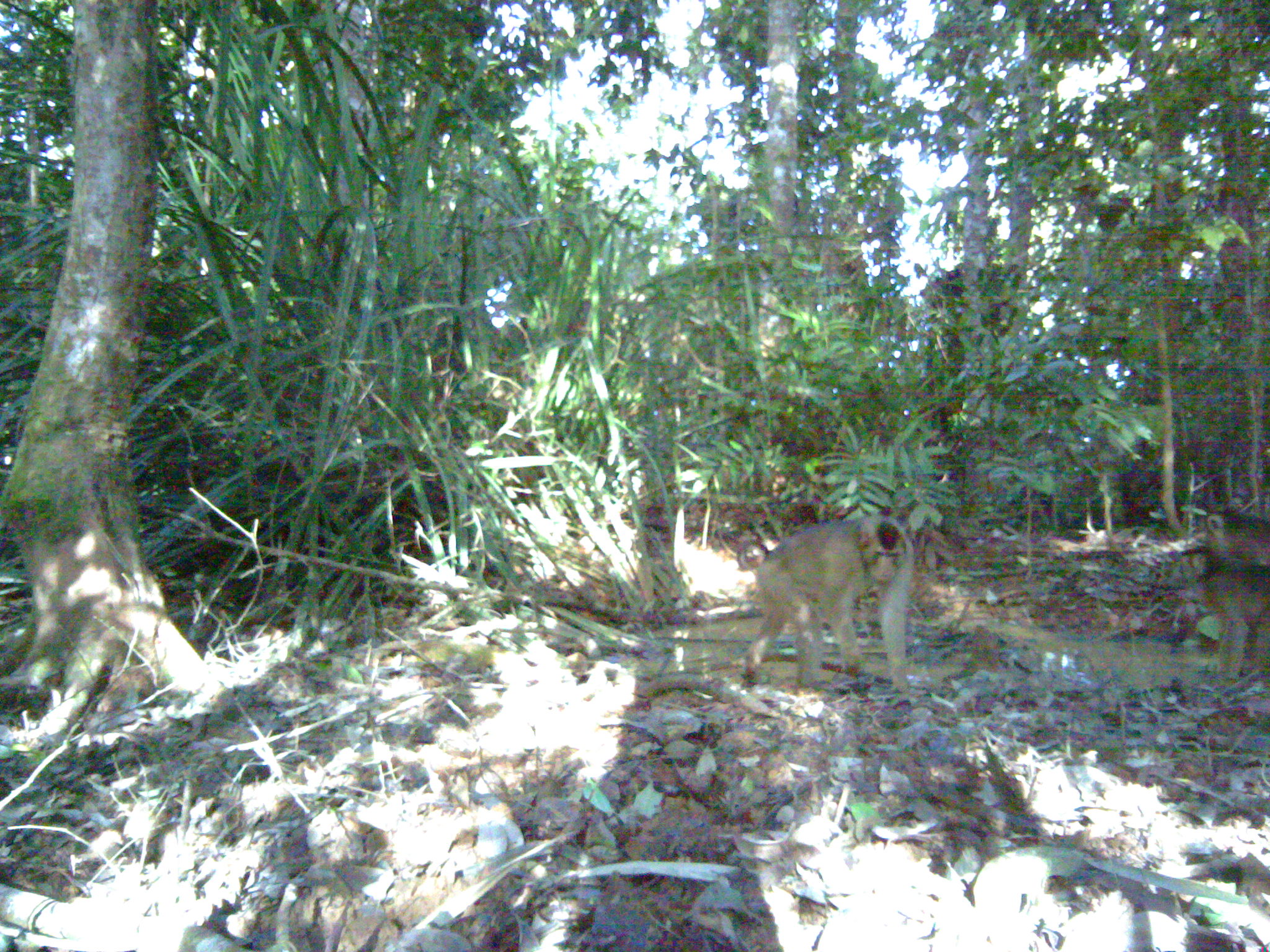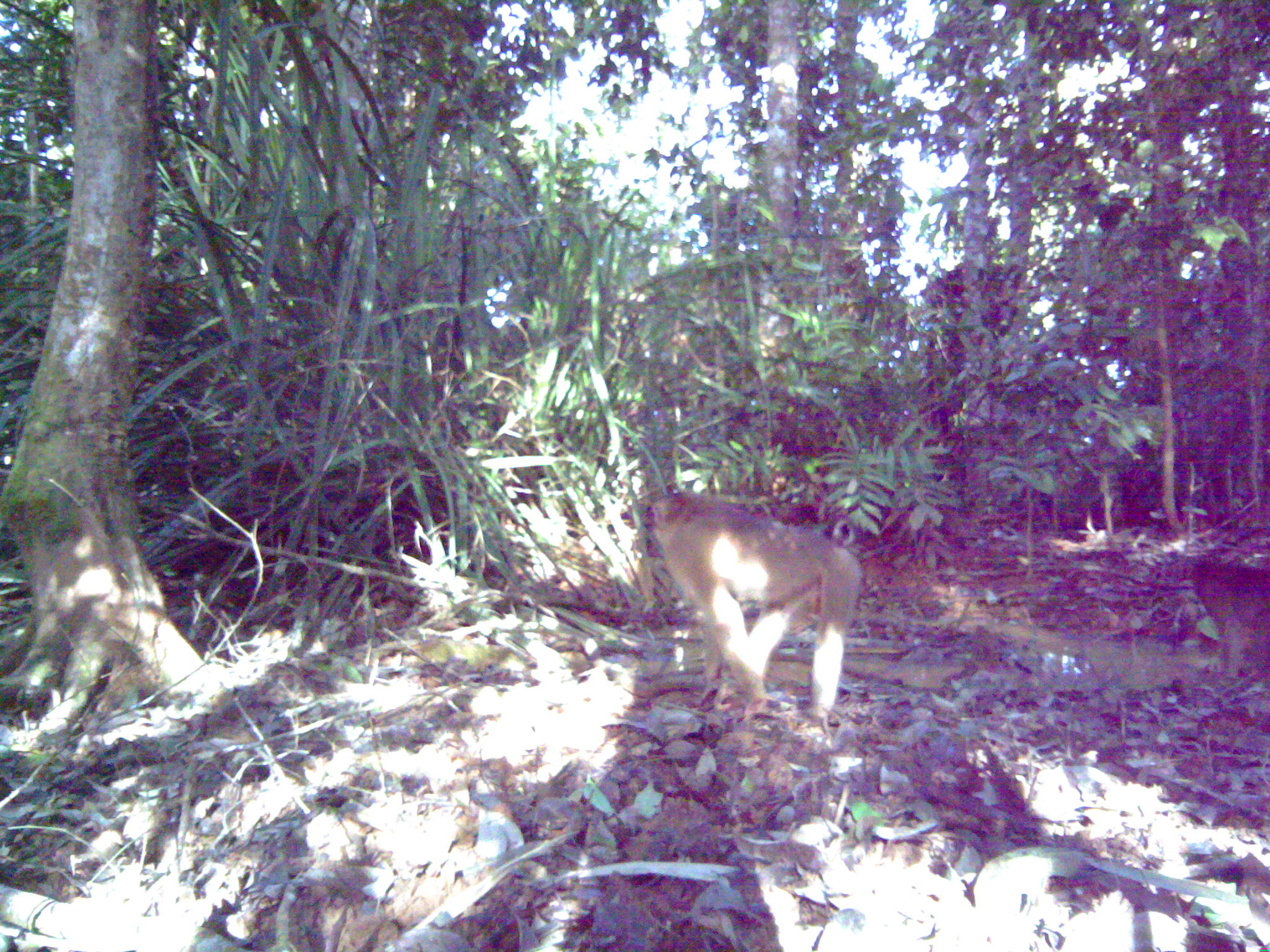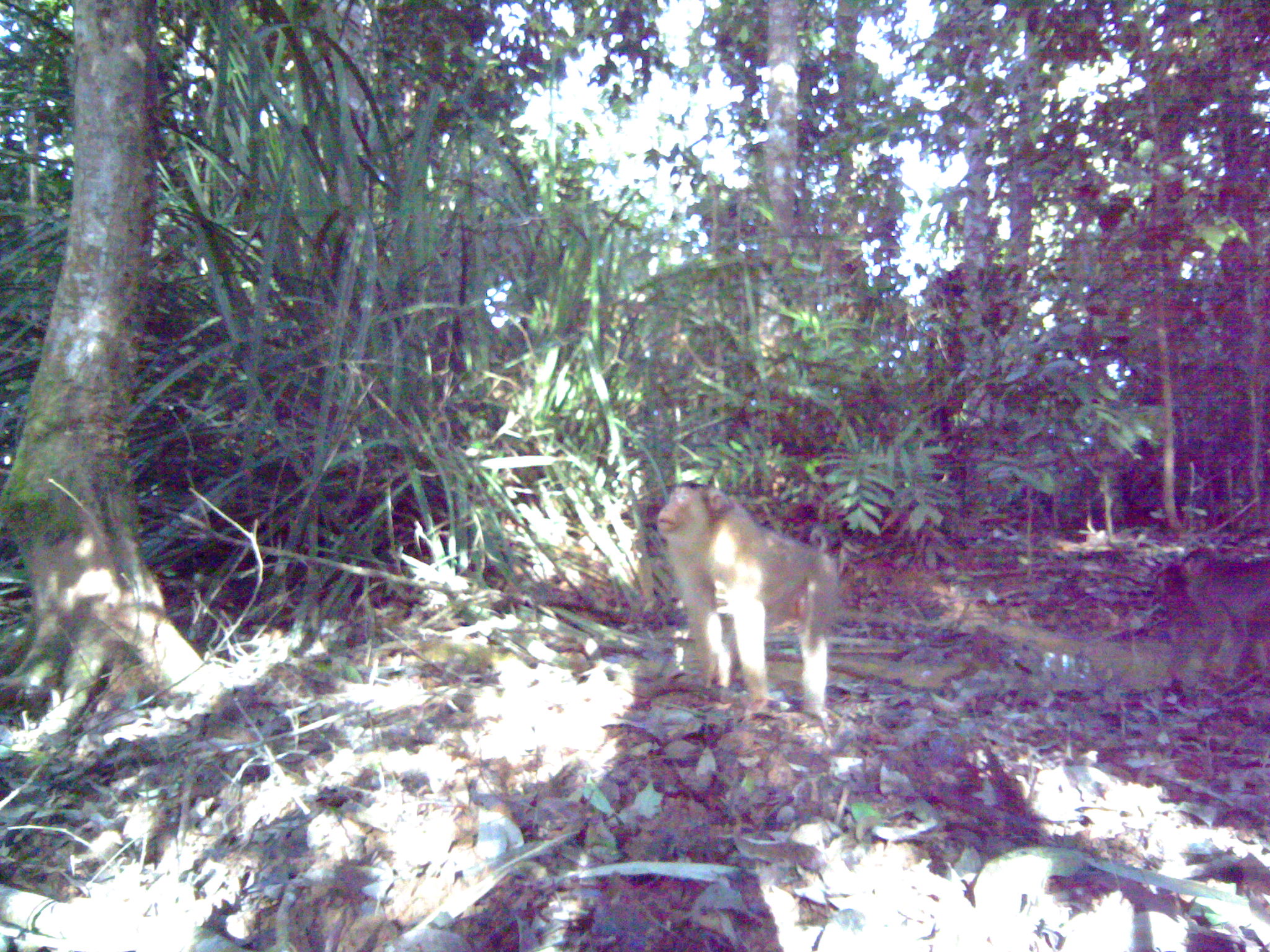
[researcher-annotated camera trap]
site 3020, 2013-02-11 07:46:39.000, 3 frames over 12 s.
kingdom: Animalia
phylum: Chordata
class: Mammalia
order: Primates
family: Cercopithecidae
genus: Macaca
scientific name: Macaca nemestrina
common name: southern pig-tailed macaque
Macaca nemestrina (southern pig-tailed macaque), count 2.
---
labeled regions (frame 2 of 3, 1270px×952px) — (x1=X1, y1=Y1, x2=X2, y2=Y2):
macaca nemestrina: (x1=642, y1=490, x2=860, y2=720)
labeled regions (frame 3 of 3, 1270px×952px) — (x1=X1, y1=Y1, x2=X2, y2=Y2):
macaca nemestrina: (x1=652, y1=477, x2=839, y2=719); (x1=1171, y1=544, x2=1268, y2=676)